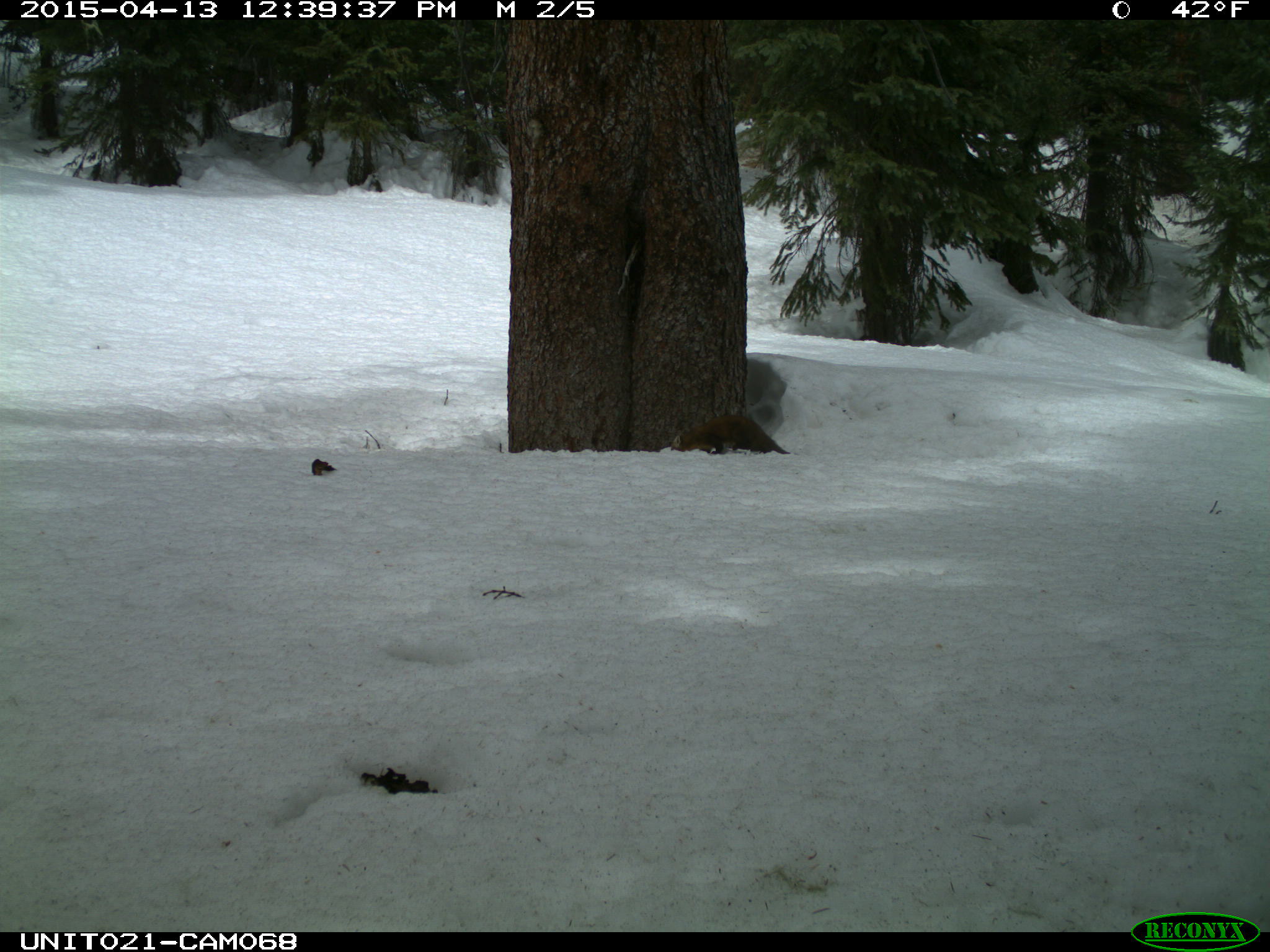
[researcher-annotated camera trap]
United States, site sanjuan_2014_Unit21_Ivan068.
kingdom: Animalia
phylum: Chordata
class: Mammalia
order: Carnivora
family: Mustelidae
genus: Martes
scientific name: Martes americana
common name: american marten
Martes americana (american marten).